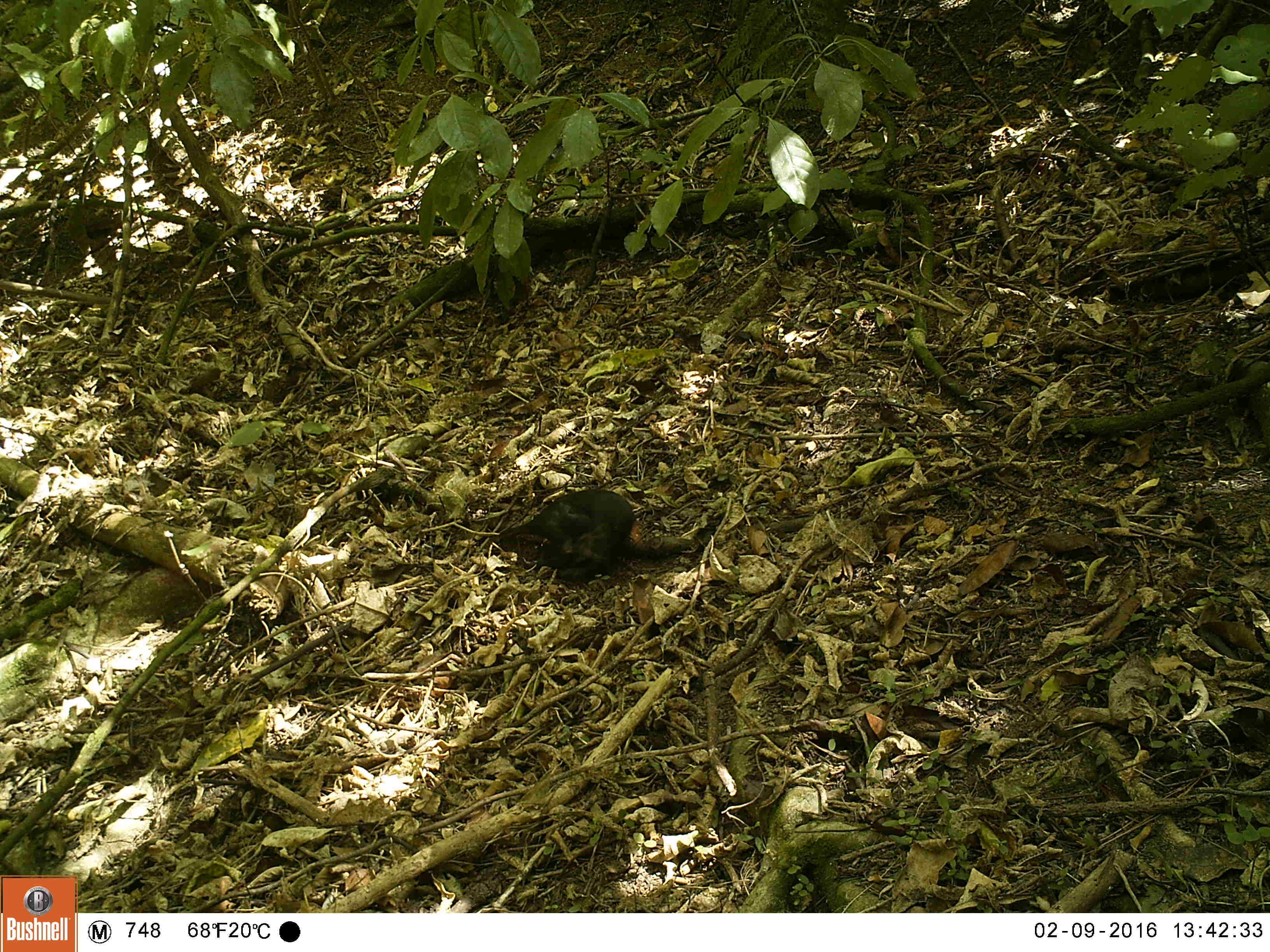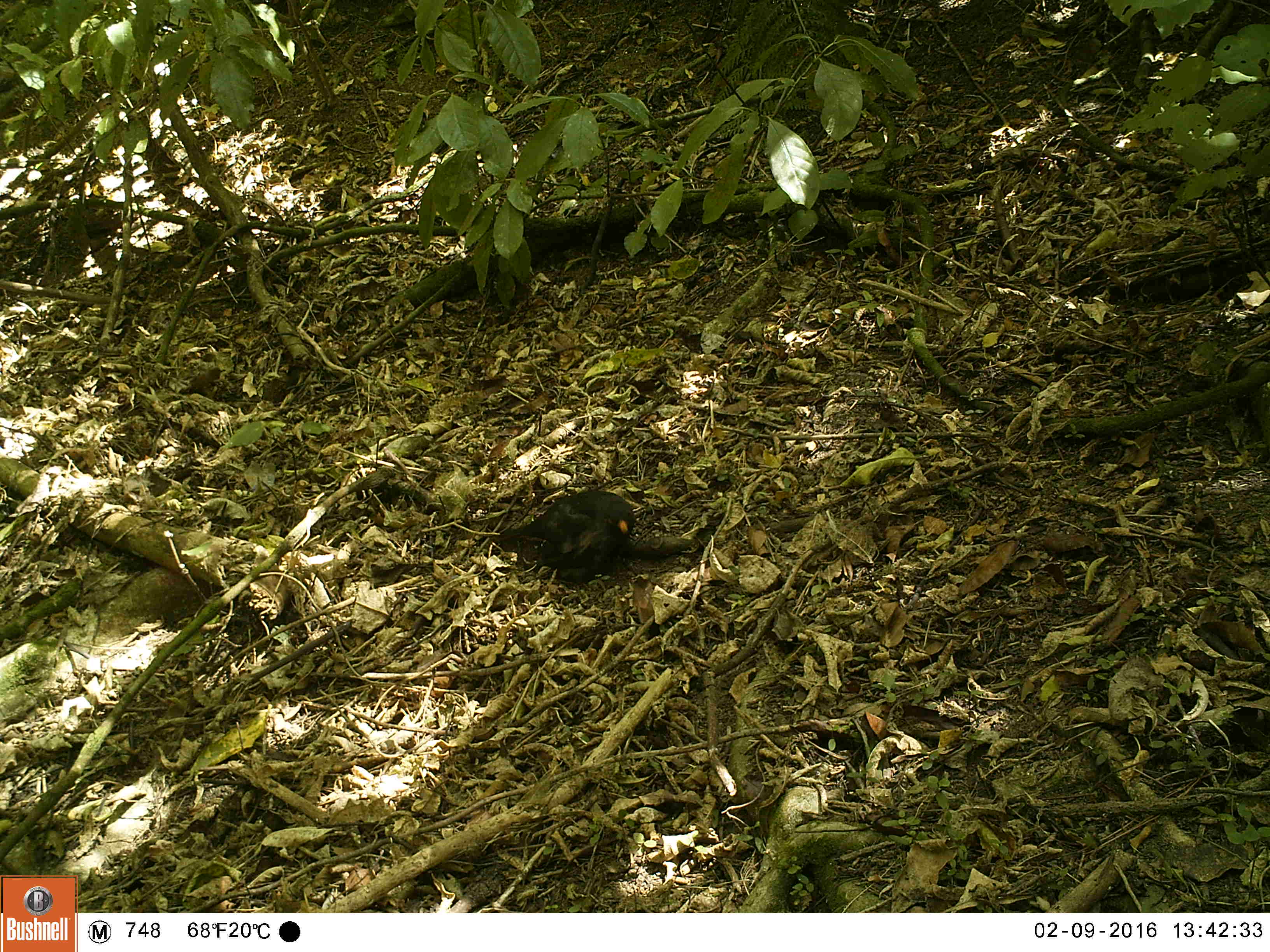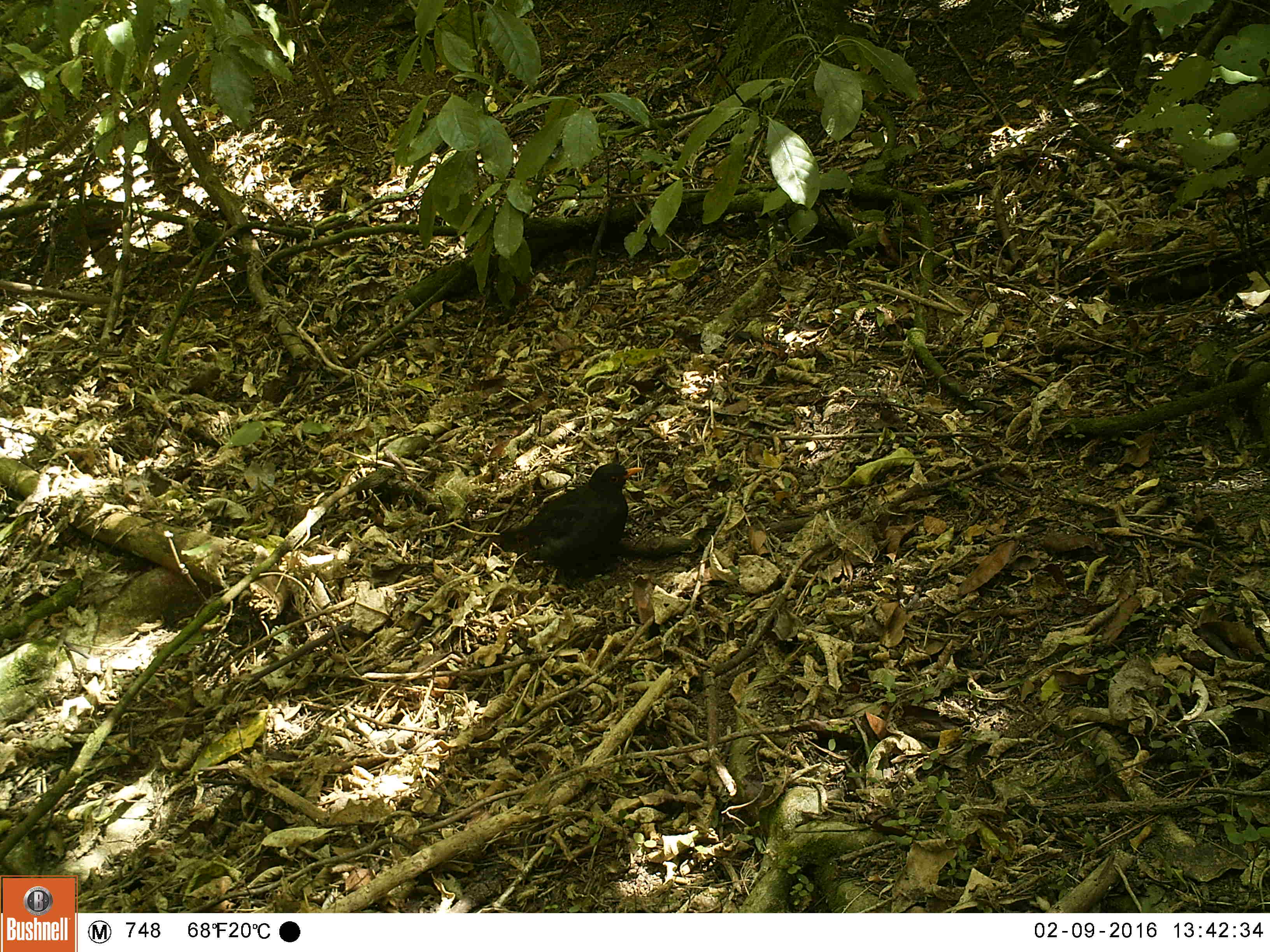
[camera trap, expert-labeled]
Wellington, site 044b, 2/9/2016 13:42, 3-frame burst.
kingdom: Animalia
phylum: Chordata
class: Aves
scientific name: Aves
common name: bird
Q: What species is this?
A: Bird (Aves).